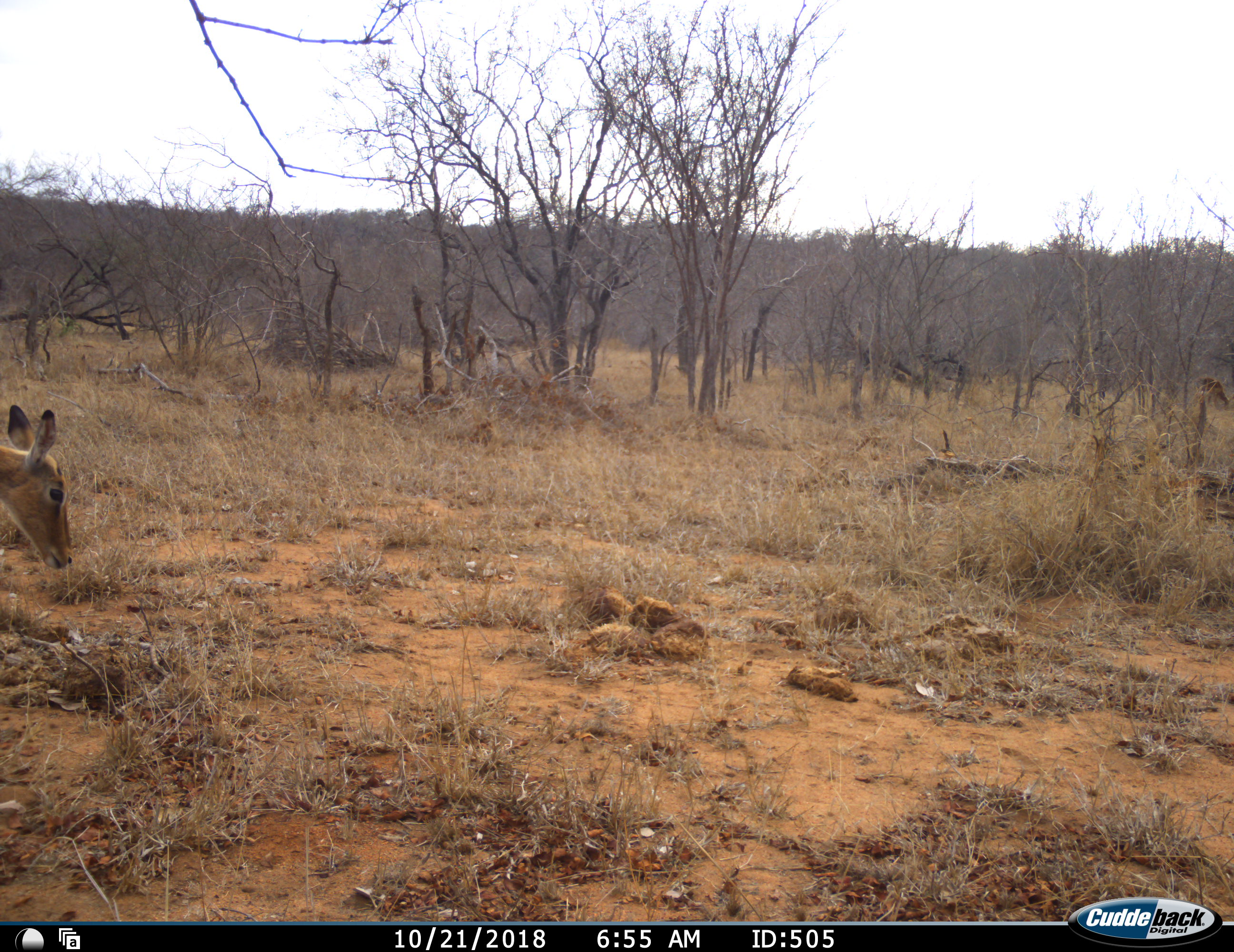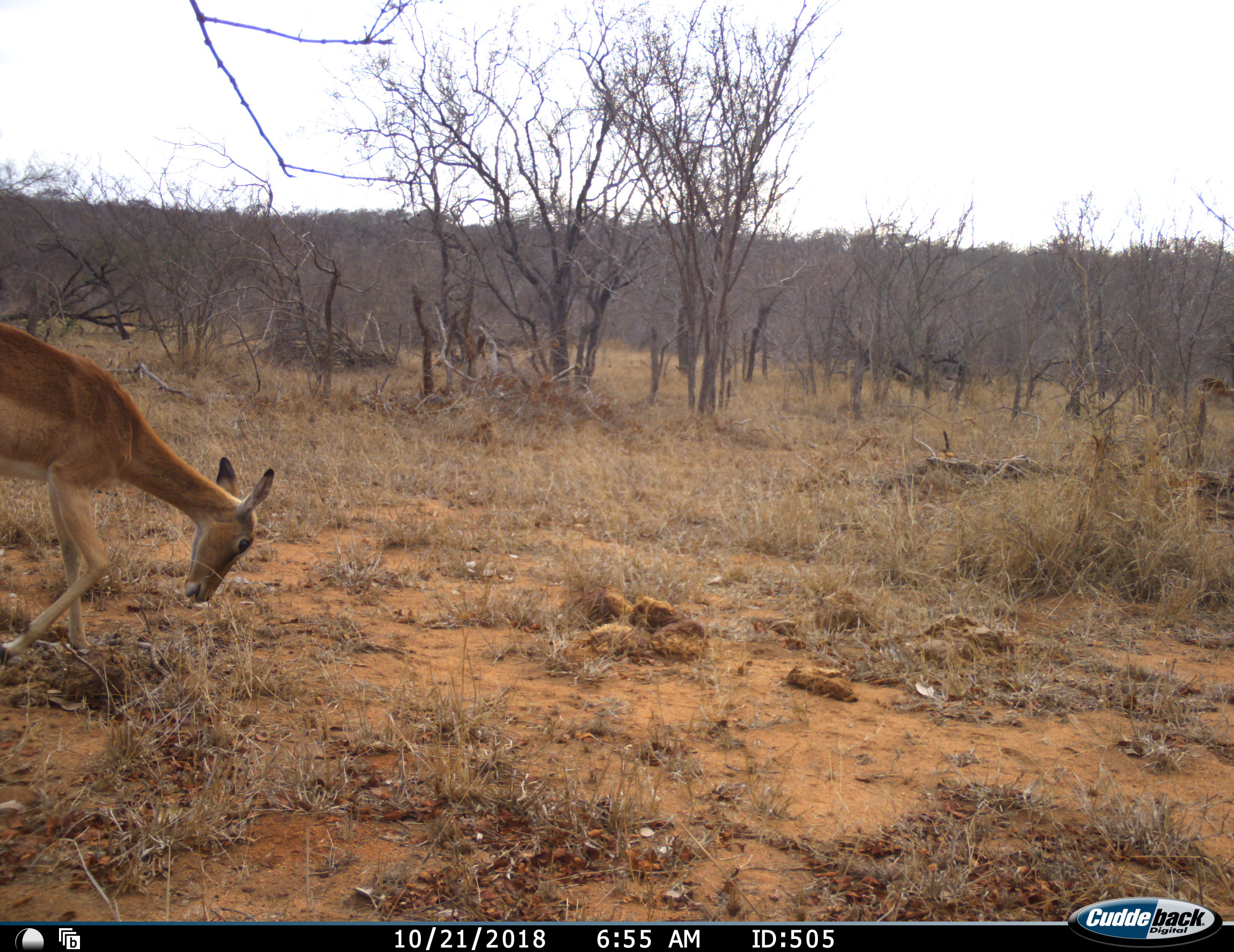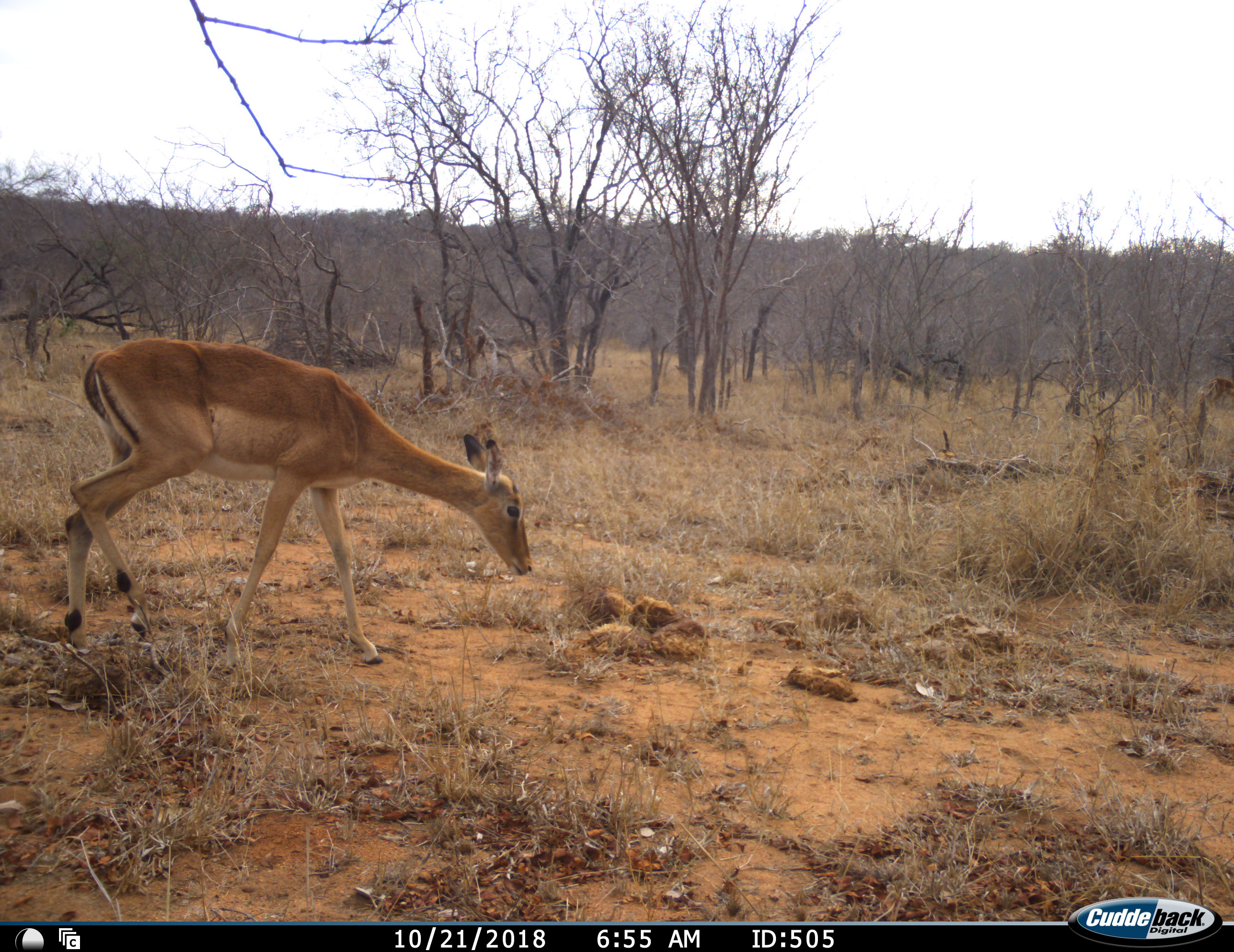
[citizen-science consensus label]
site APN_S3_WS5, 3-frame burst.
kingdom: Animalia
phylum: Chordata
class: Mammalia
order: Artiodactyla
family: Bovidae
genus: Aepyceros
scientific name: Aepyceros melampus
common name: impala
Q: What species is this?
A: Impala (Aepyceros melampus).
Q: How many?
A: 1.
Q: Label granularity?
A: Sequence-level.